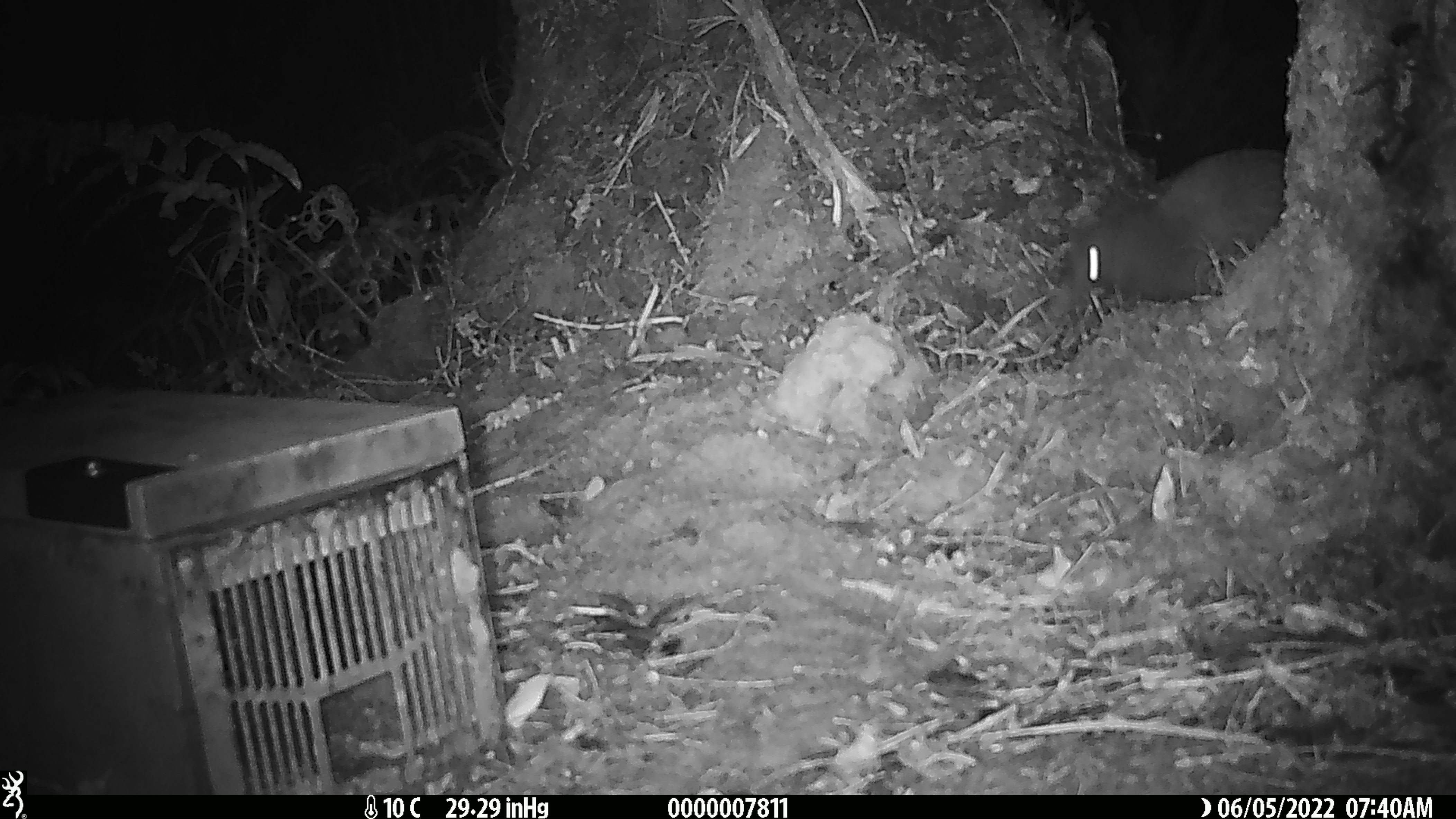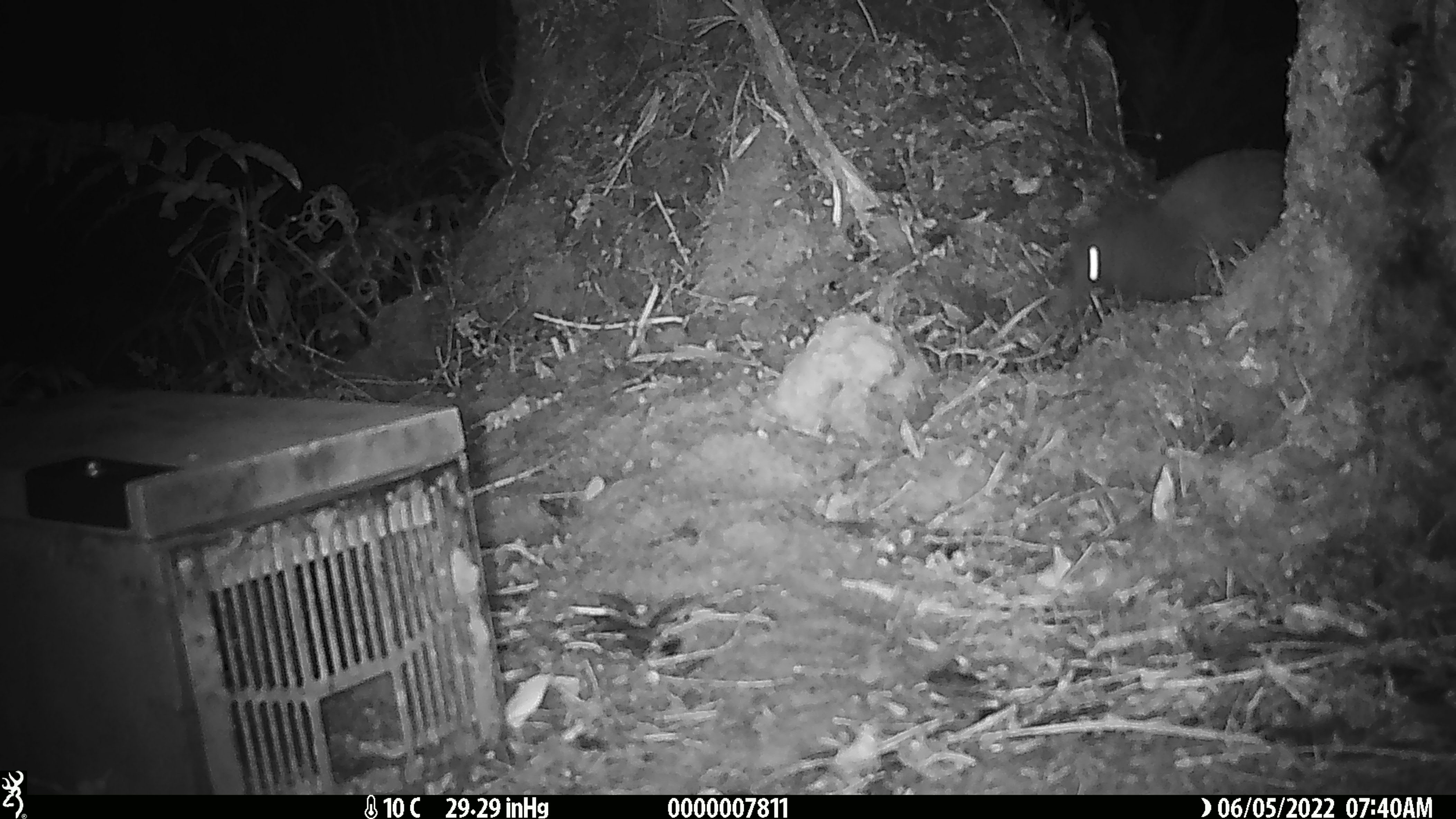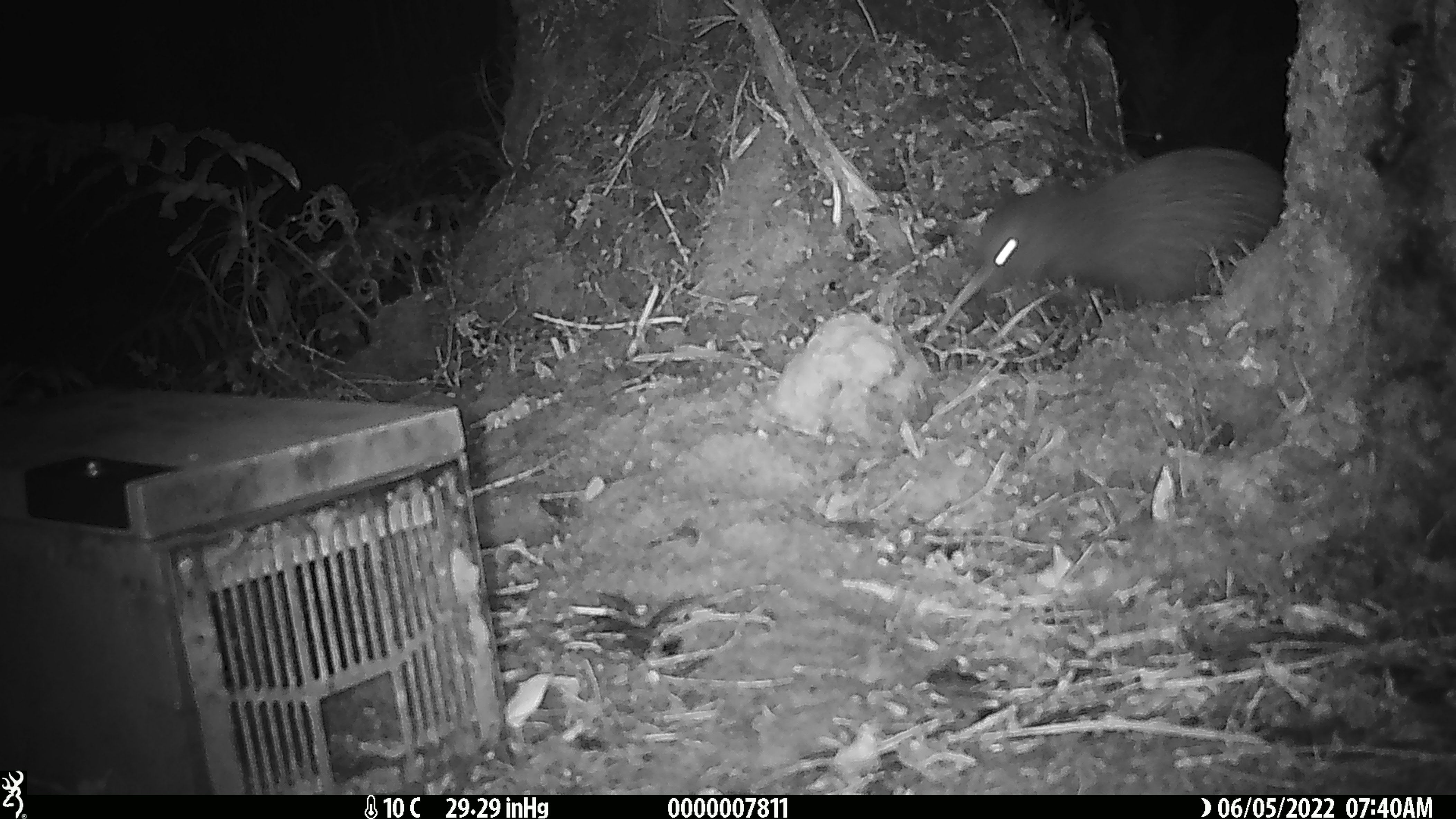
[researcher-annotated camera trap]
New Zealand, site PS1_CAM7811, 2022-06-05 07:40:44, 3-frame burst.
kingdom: Animalia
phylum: Chordata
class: Aves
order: Apterygiformes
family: Apterygidae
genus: Apteryx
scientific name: Apteryx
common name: kiwi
Kiwi (Apteryx).